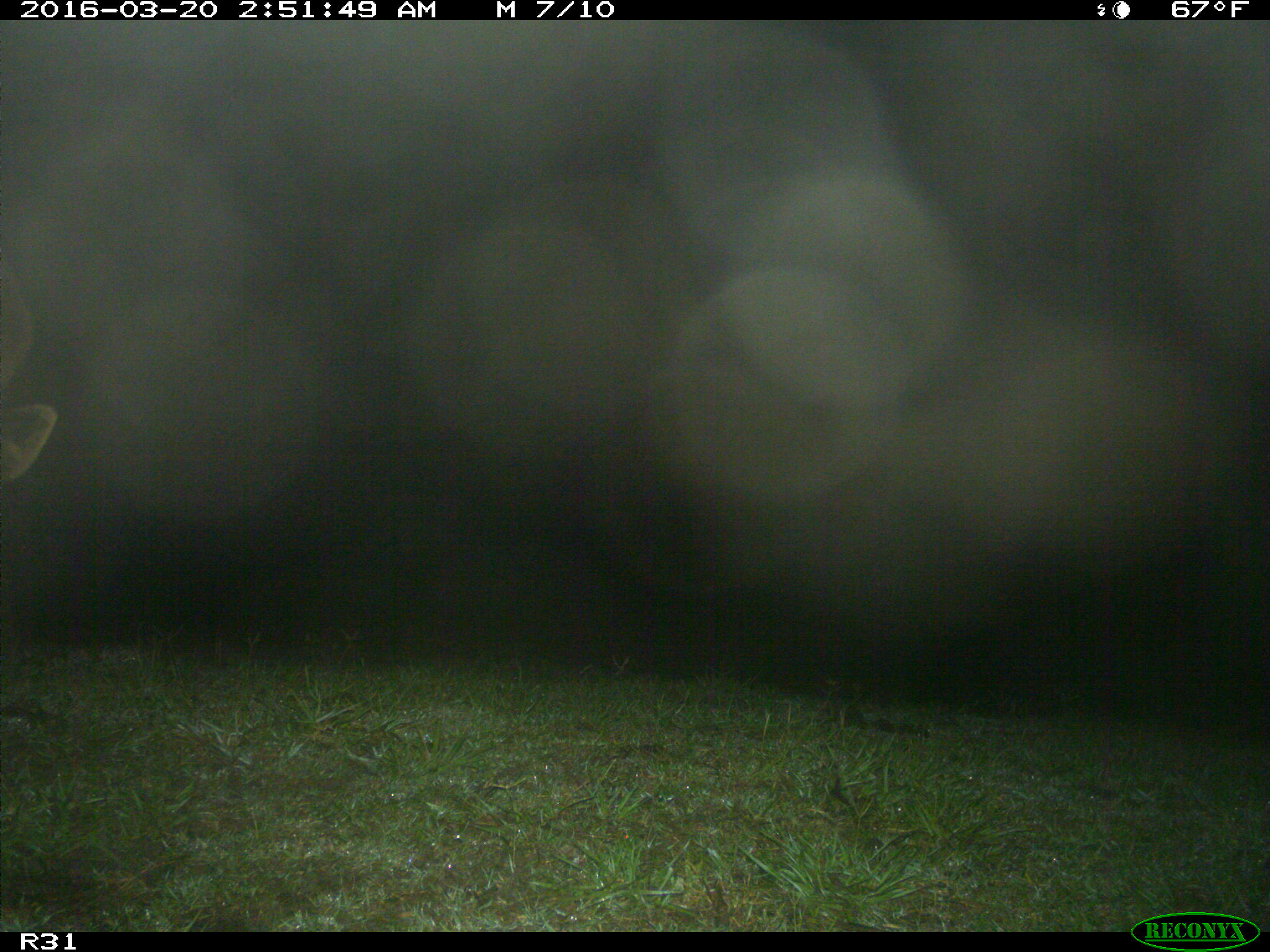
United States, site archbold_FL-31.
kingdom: Animalia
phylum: Chordata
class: Mammalia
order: Artiodactyla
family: Bovidae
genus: Bos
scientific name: Bos taurus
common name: domestic cow